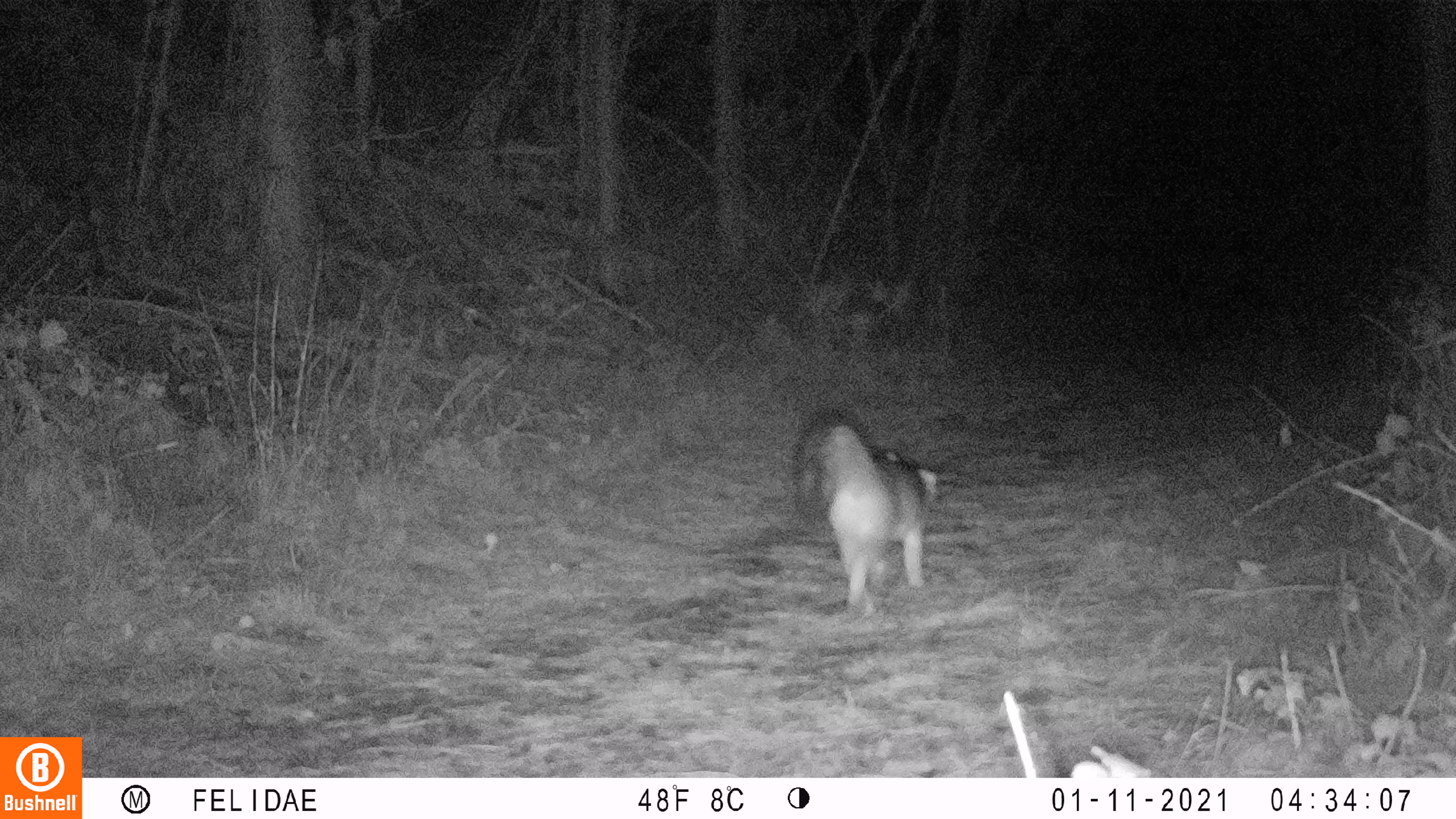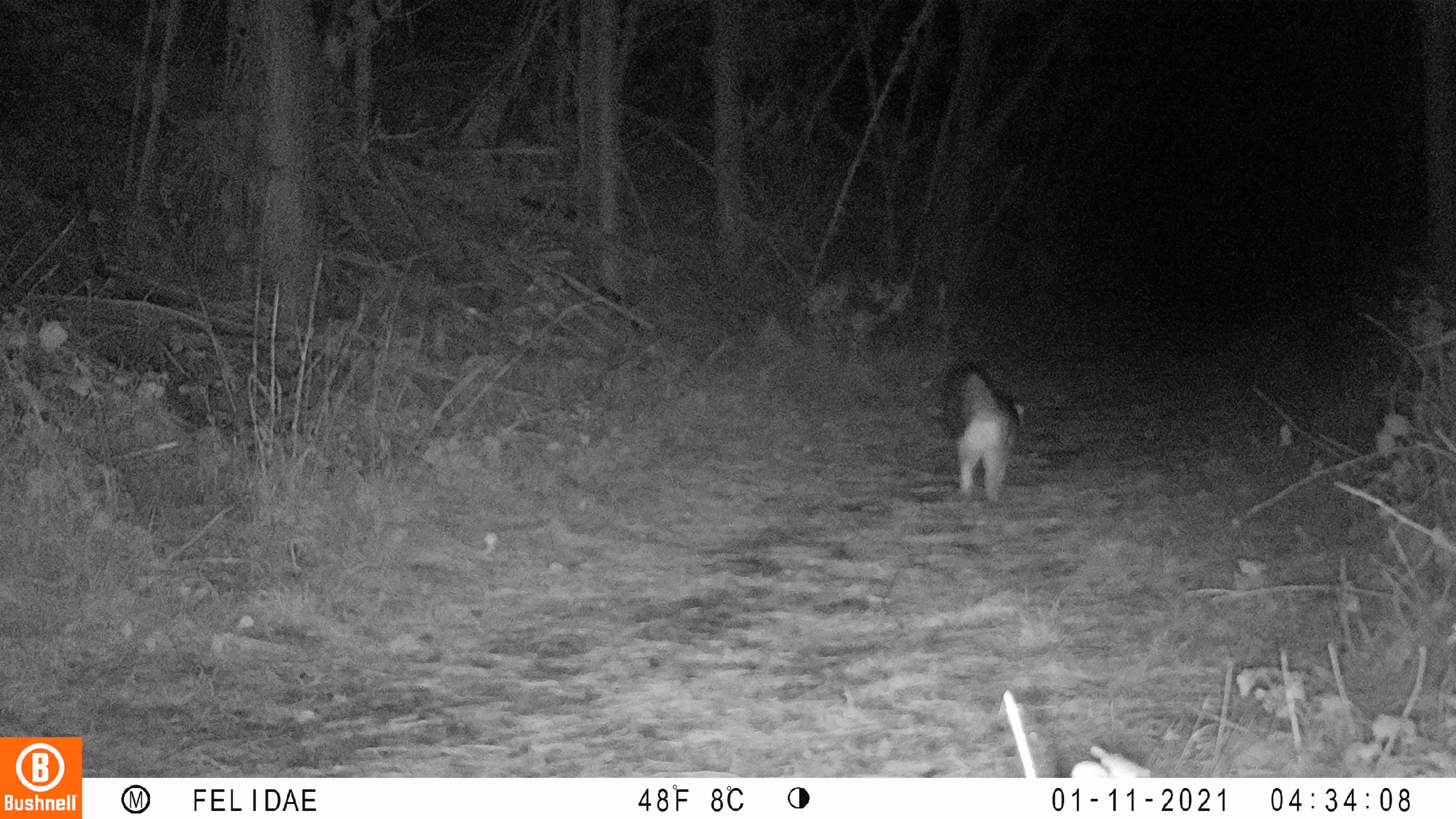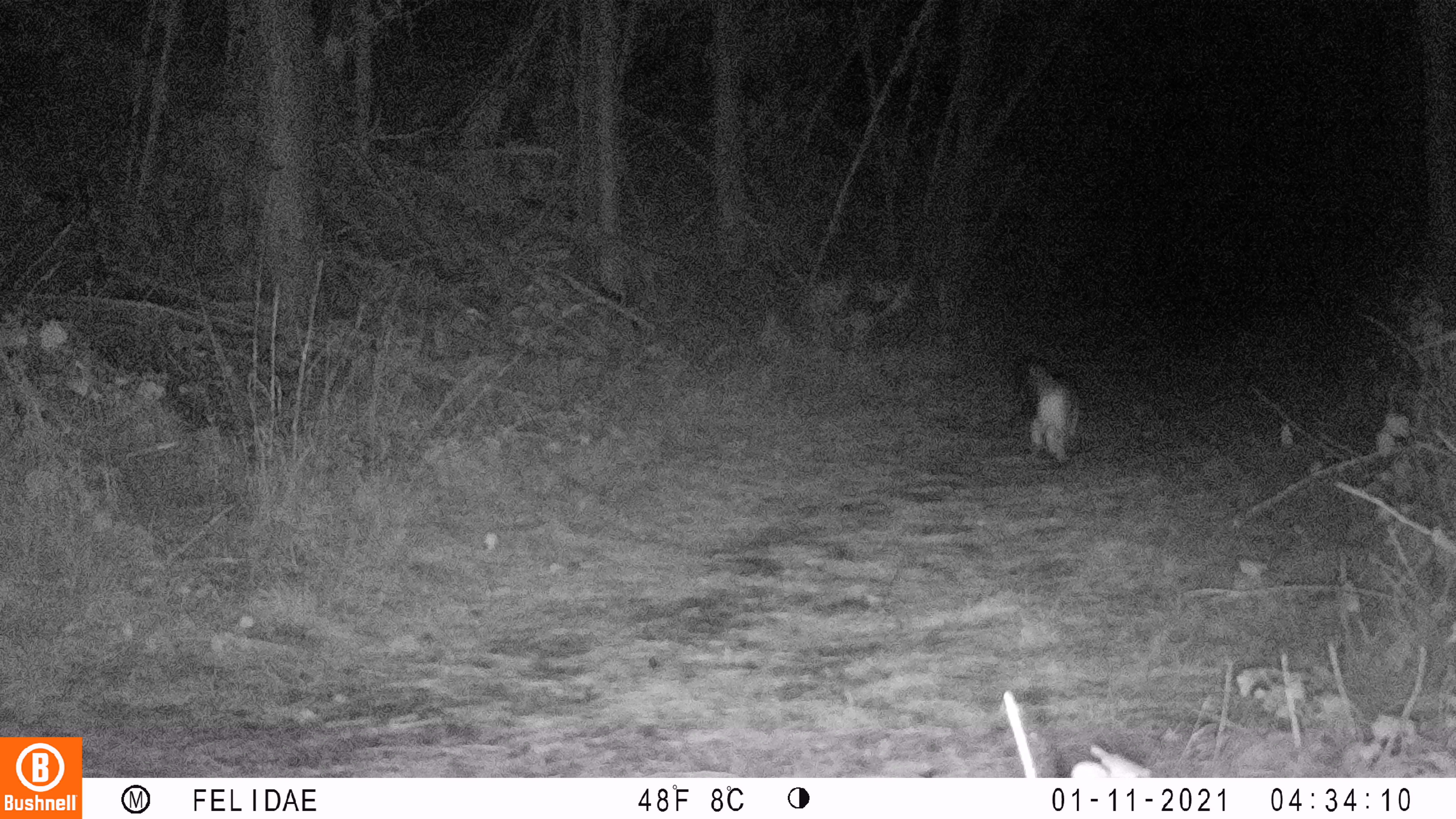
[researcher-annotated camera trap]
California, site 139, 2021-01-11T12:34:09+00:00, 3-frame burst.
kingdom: Animalia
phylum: Chordata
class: Mammalia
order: Carnivora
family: Canidae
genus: Urocyon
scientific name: Urocyon cinereoargenteus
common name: gray fox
Gray fox (Urocyon cinereoargenteus).